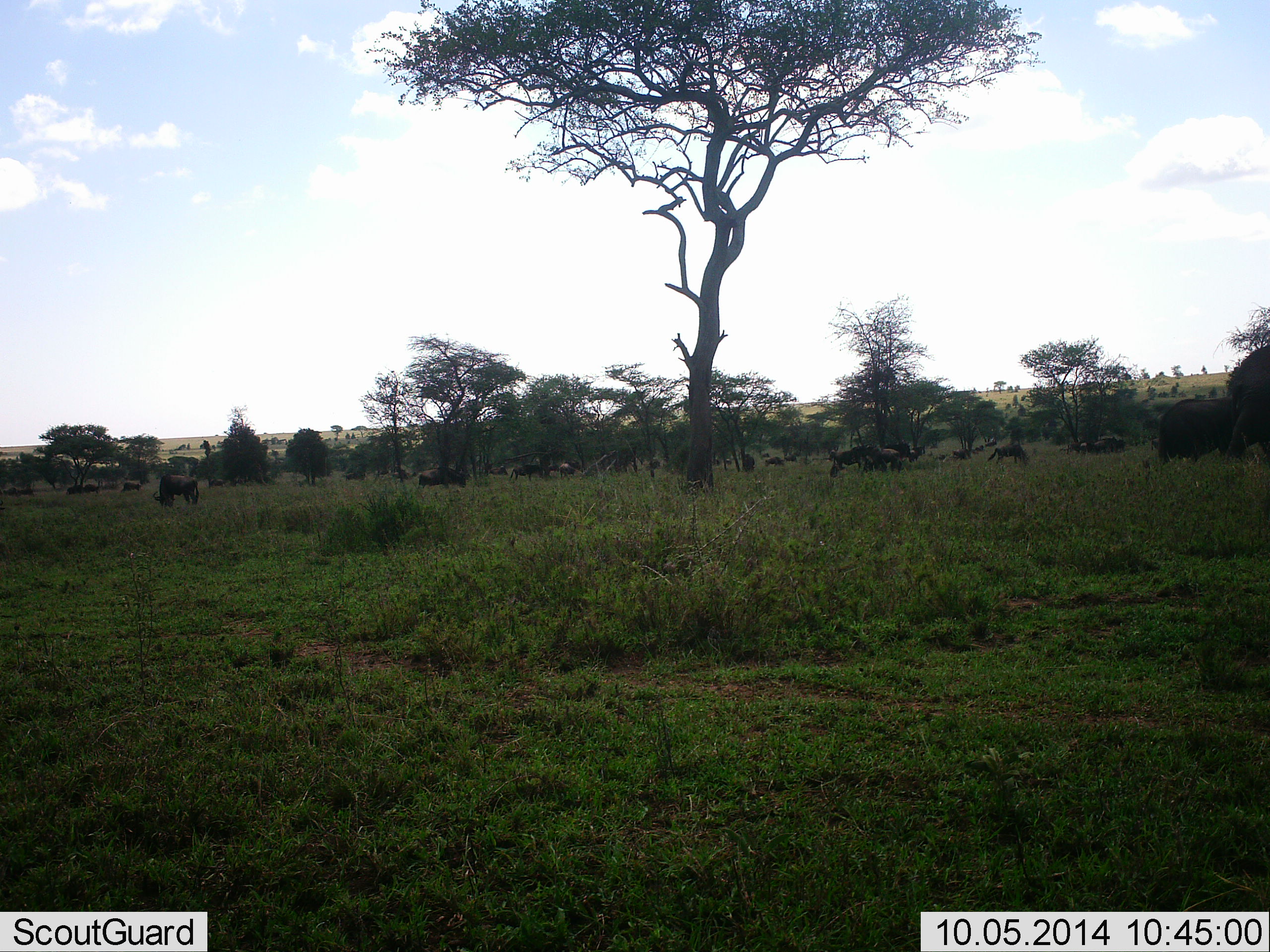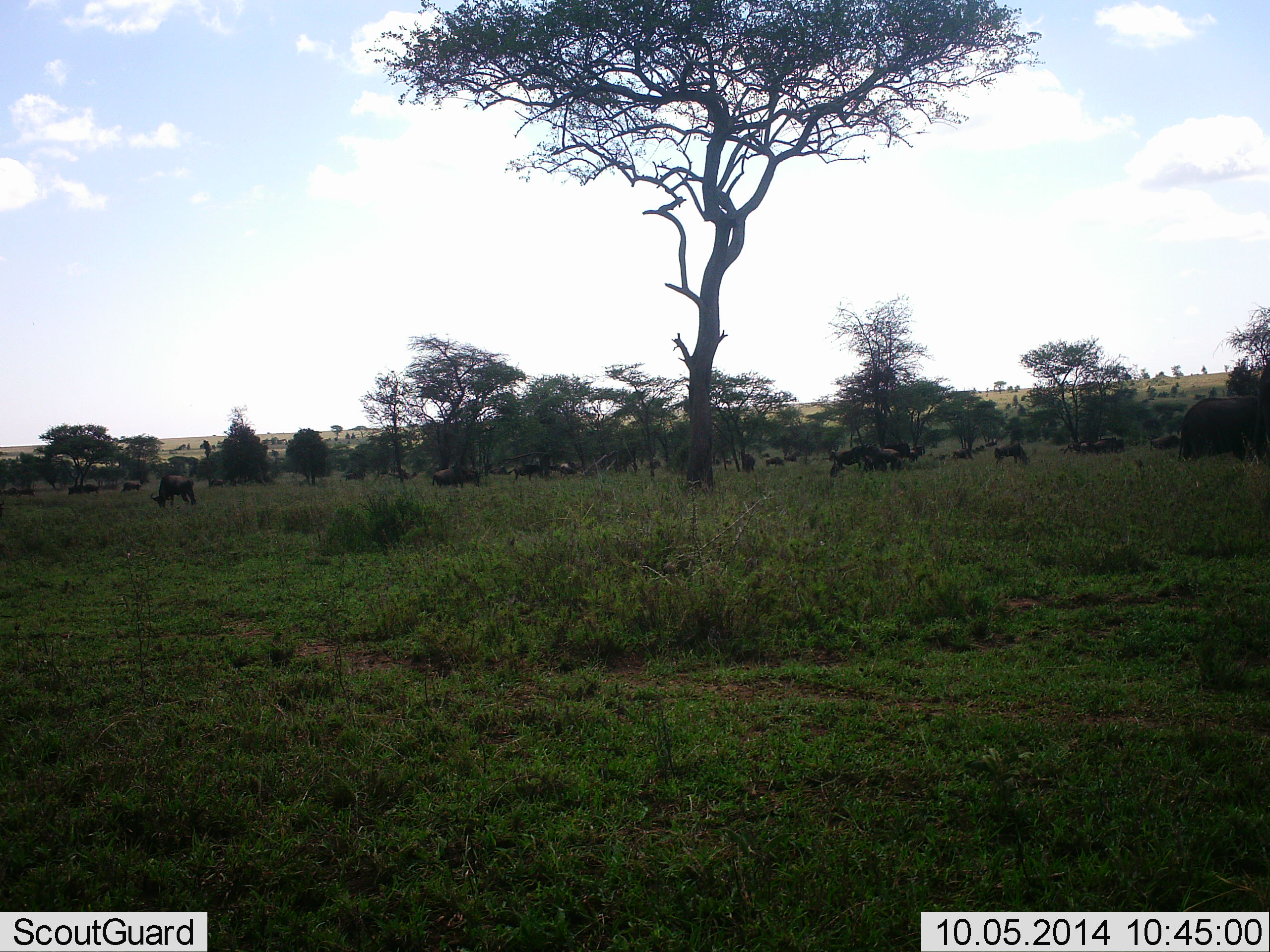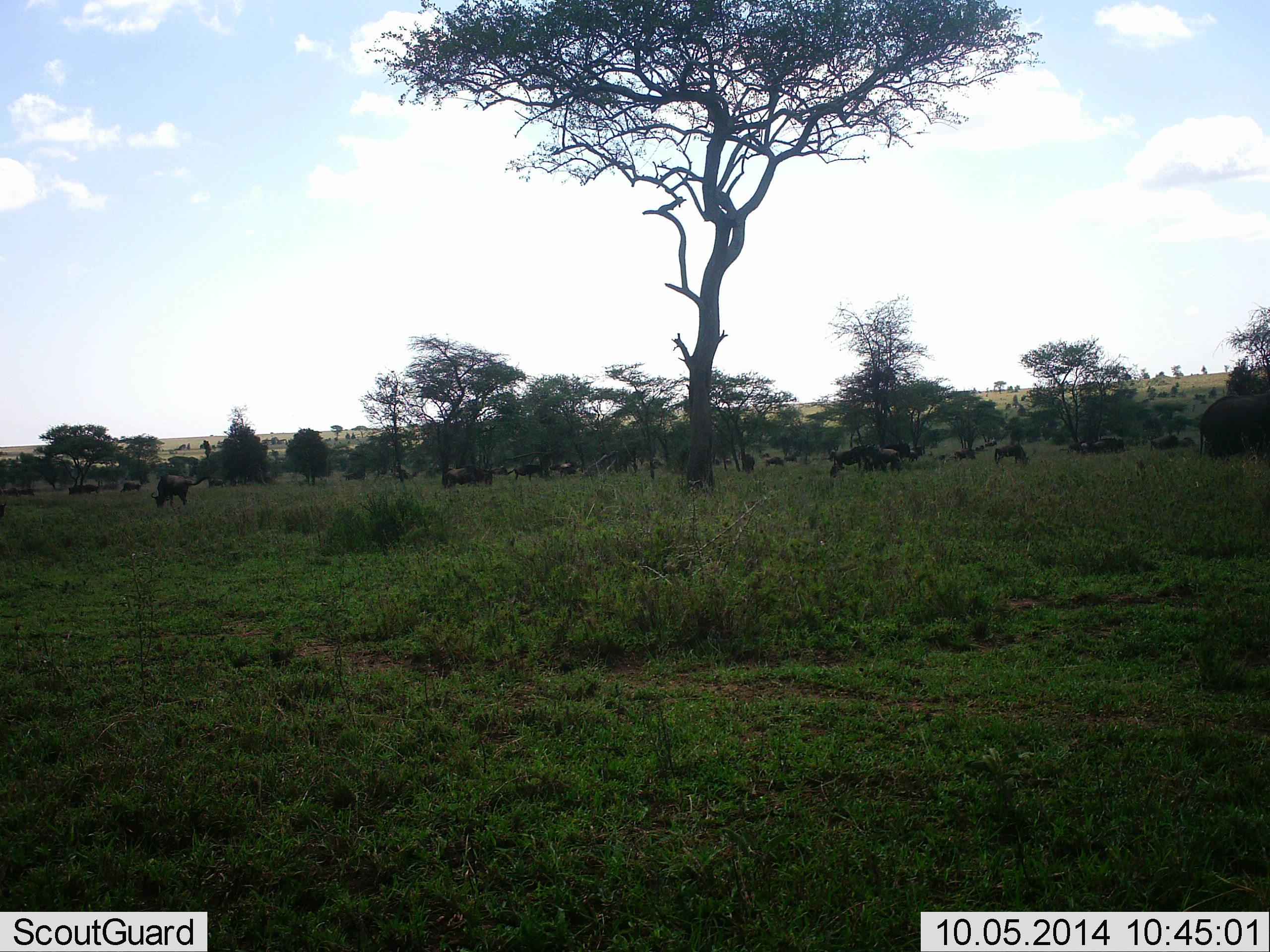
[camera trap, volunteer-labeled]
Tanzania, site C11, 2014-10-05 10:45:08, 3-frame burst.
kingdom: Animalia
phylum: Chordata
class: Mammalia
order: Artiodactyla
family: Bovidae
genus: Connochaetes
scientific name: Connochaetes taurinus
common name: blue wildebeest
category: wildebeest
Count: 11-50.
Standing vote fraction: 58%.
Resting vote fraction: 8%.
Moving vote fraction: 42%.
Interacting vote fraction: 0%.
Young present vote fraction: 0%.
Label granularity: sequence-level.